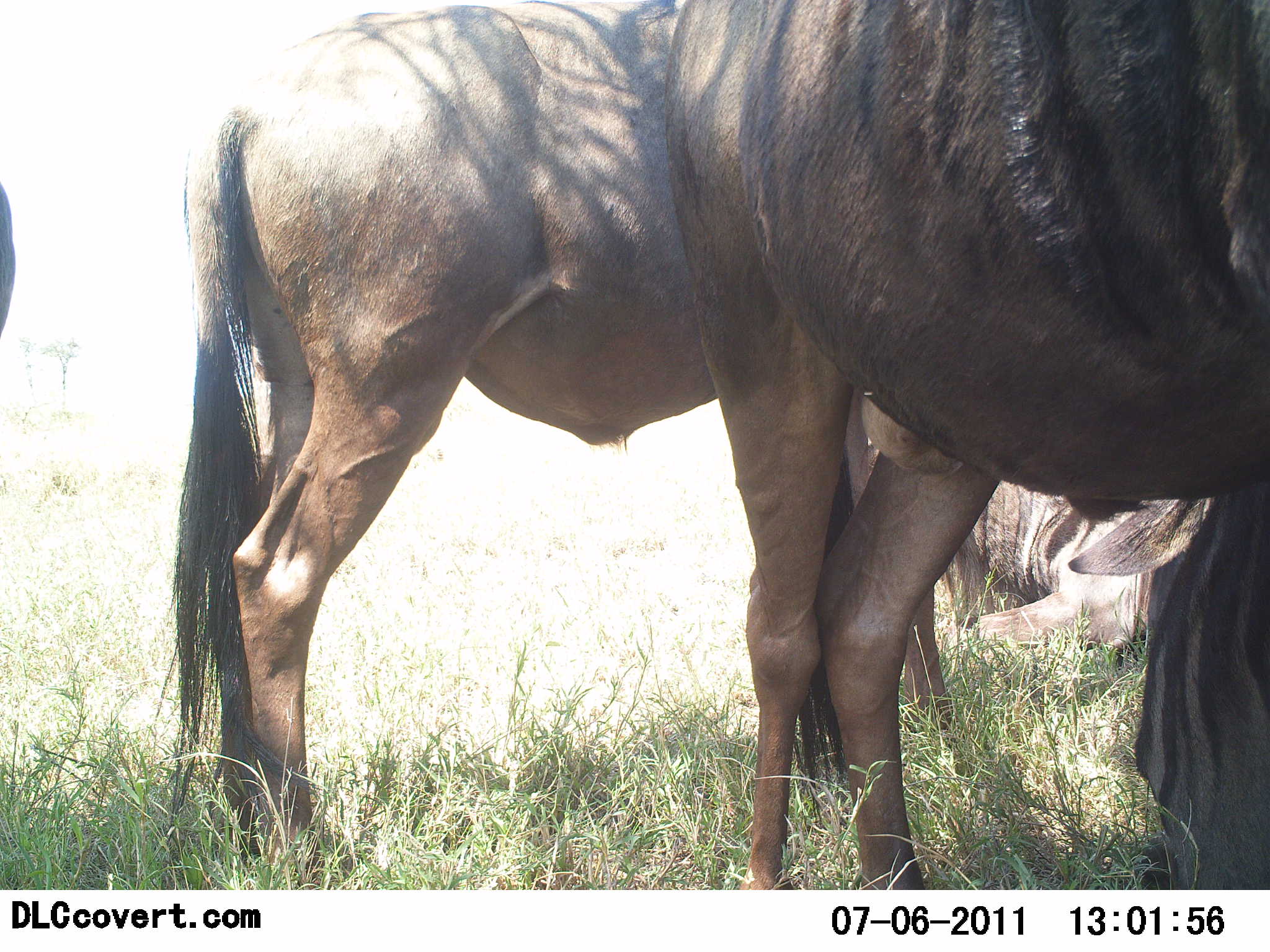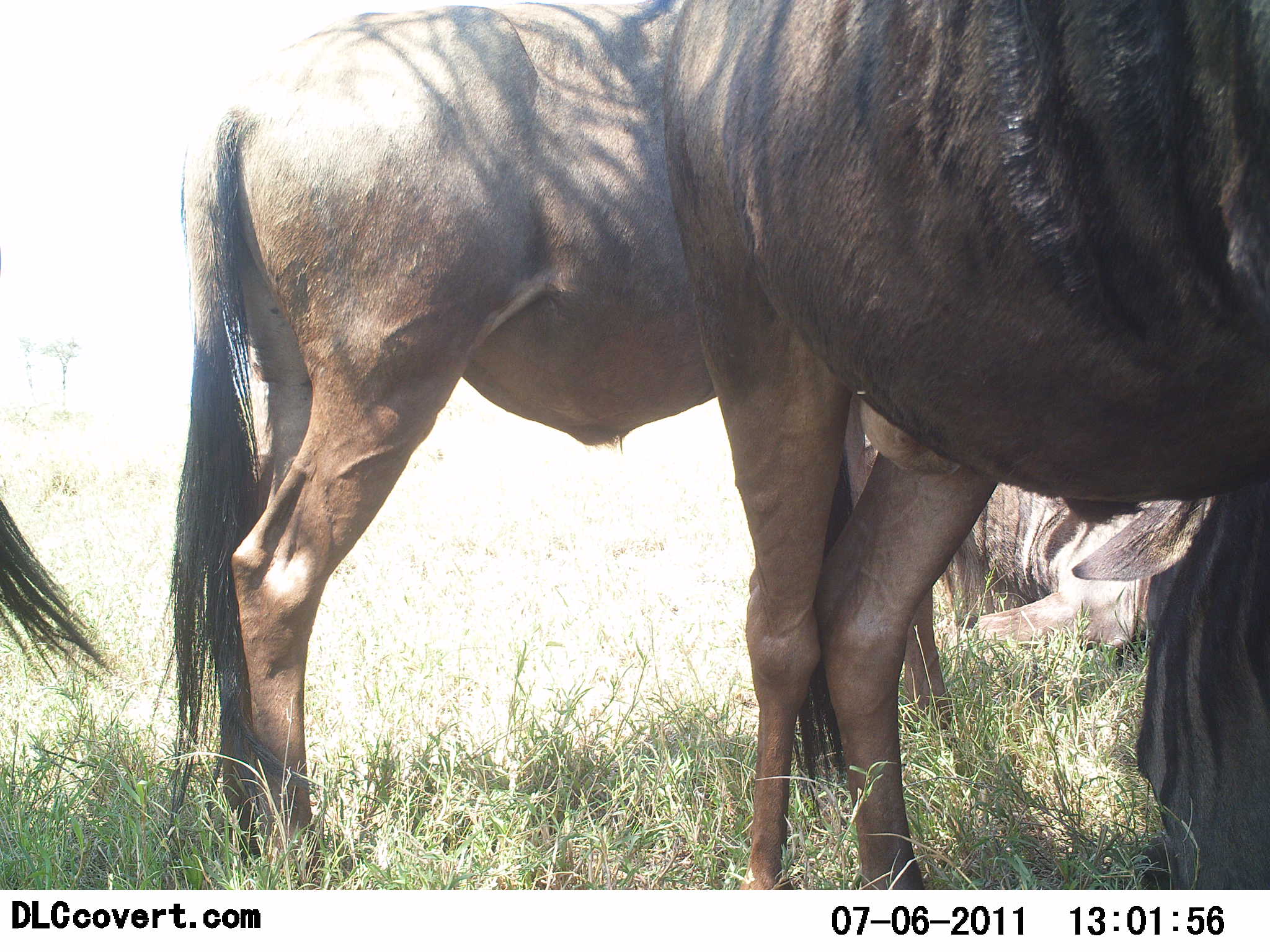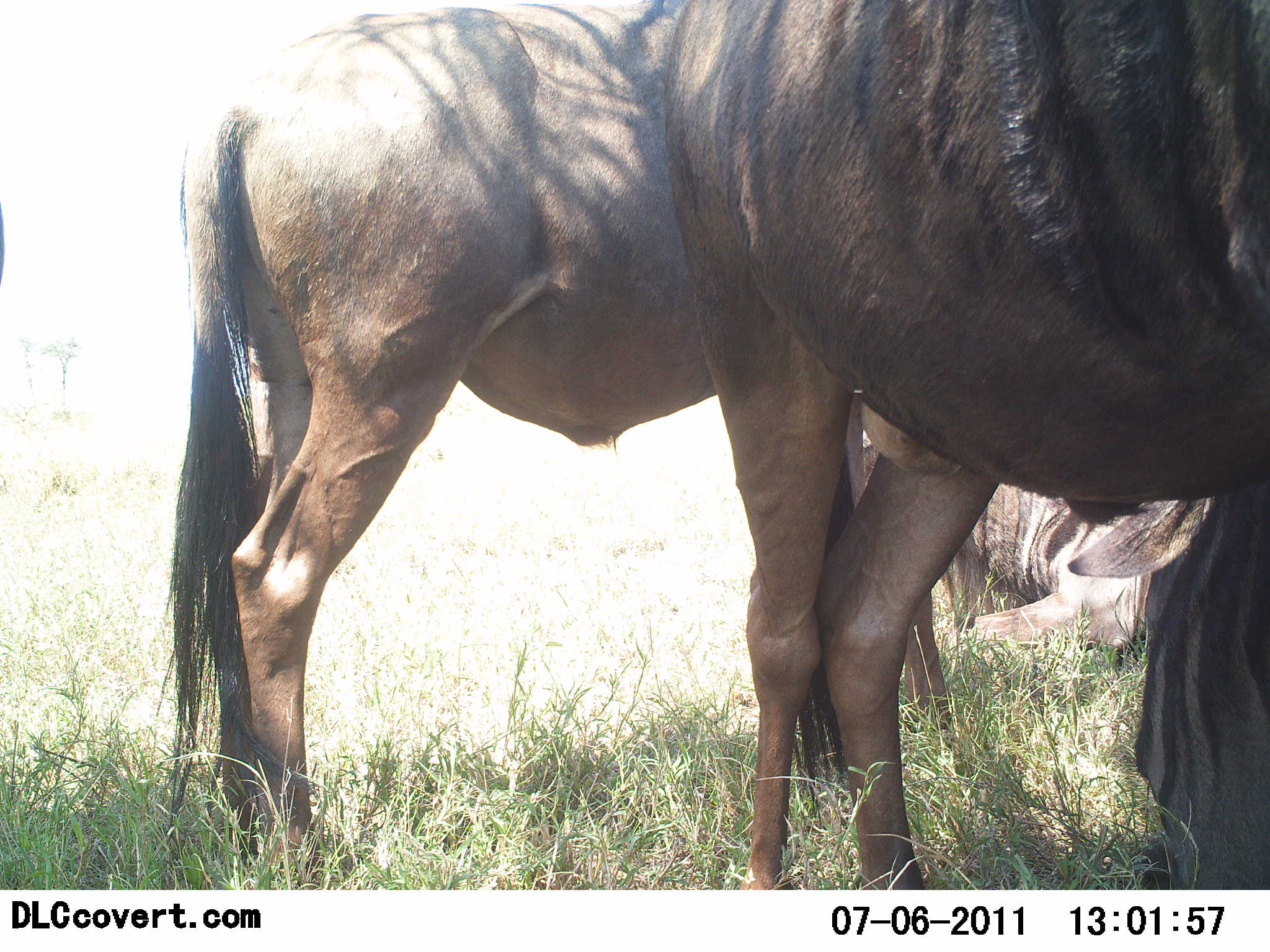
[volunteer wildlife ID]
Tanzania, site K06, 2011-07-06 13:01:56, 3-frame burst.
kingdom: Animalia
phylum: Chordata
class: Mammalia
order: Artiodactyla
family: Bovidae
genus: Connochaetes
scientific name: Connochaetes taurinus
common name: blue wildebeest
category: wildebeest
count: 3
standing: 77%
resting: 31%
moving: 0%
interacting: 0%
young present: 0%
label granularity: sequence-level